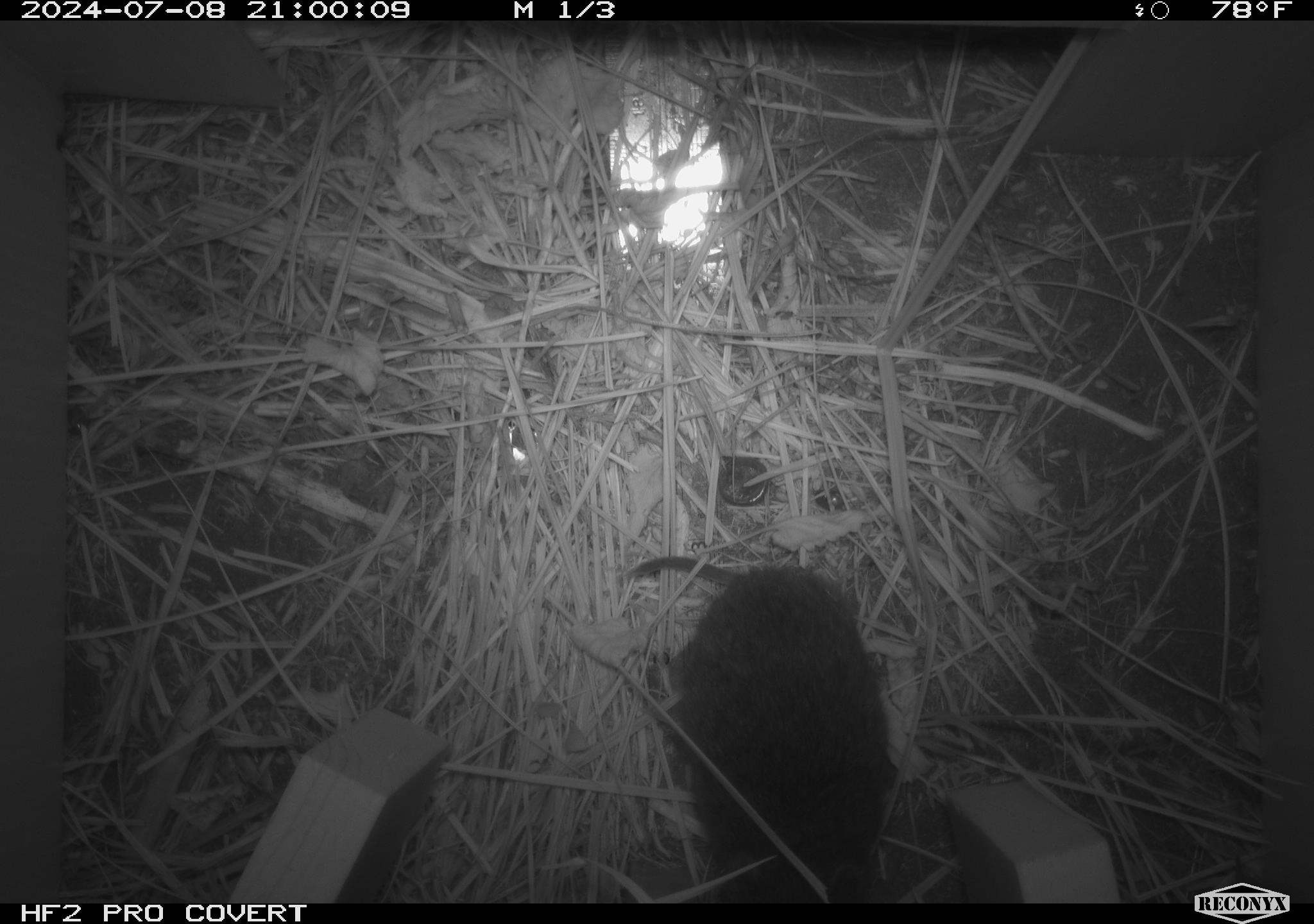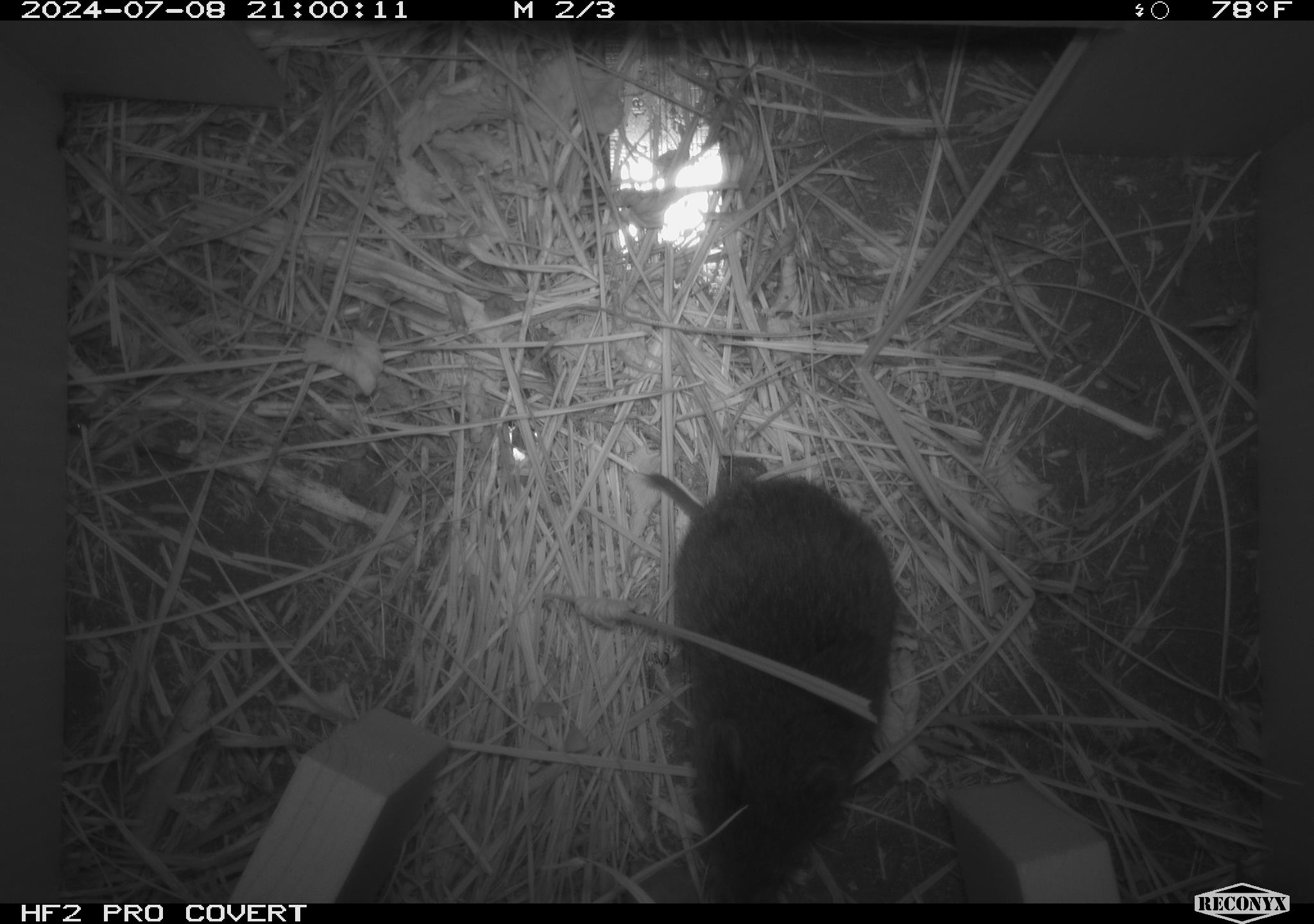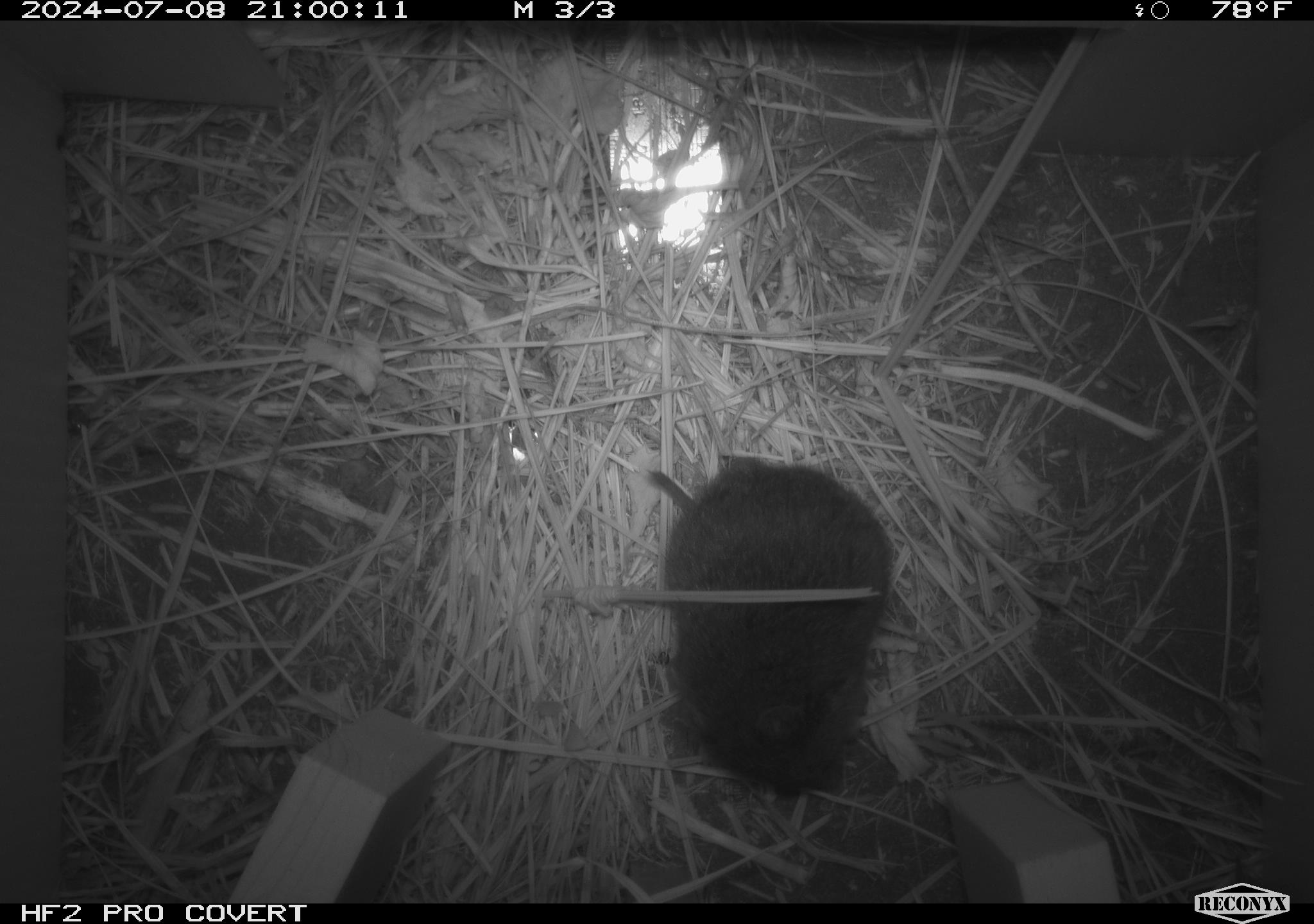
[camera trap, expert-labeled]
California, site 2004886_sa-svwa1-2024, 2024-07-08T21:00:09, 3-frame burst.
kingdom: Animalia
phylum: Chordata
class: Mammalia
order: Rodentia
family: Cricetidae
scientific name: Arvicolinae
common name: voles, lemmings, and muskrats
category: arvicolinae subfamily